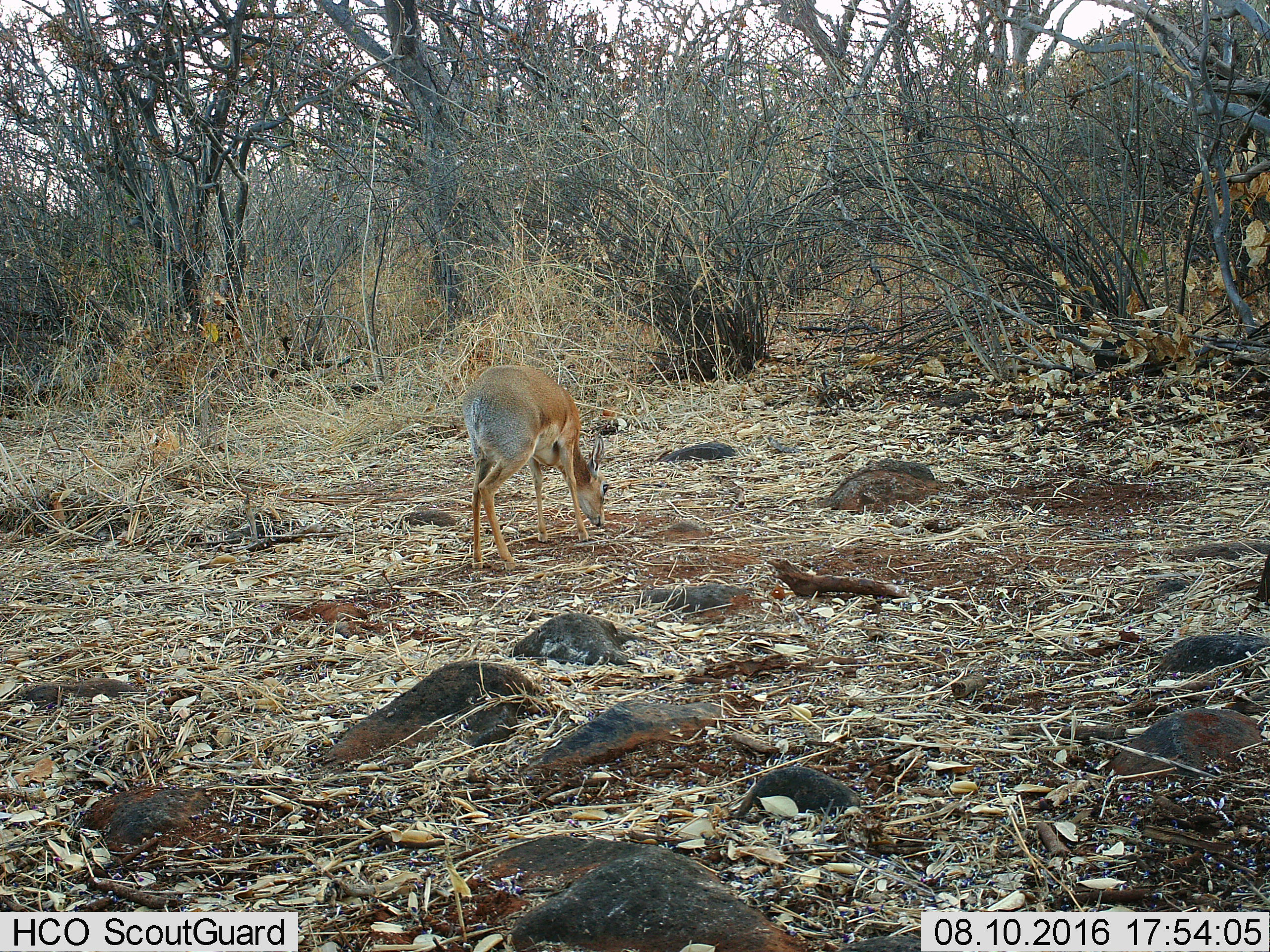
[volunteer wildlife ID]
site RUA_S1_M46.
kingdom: Animalia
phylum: Chordata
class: Mammalia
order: Artiodactyla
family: Bovidae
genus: Madoqua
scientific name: Madoqua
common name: dik-dik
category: dikdik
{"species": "dikdik (dik-dik) (Madoqua)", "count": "1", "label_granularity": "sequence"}